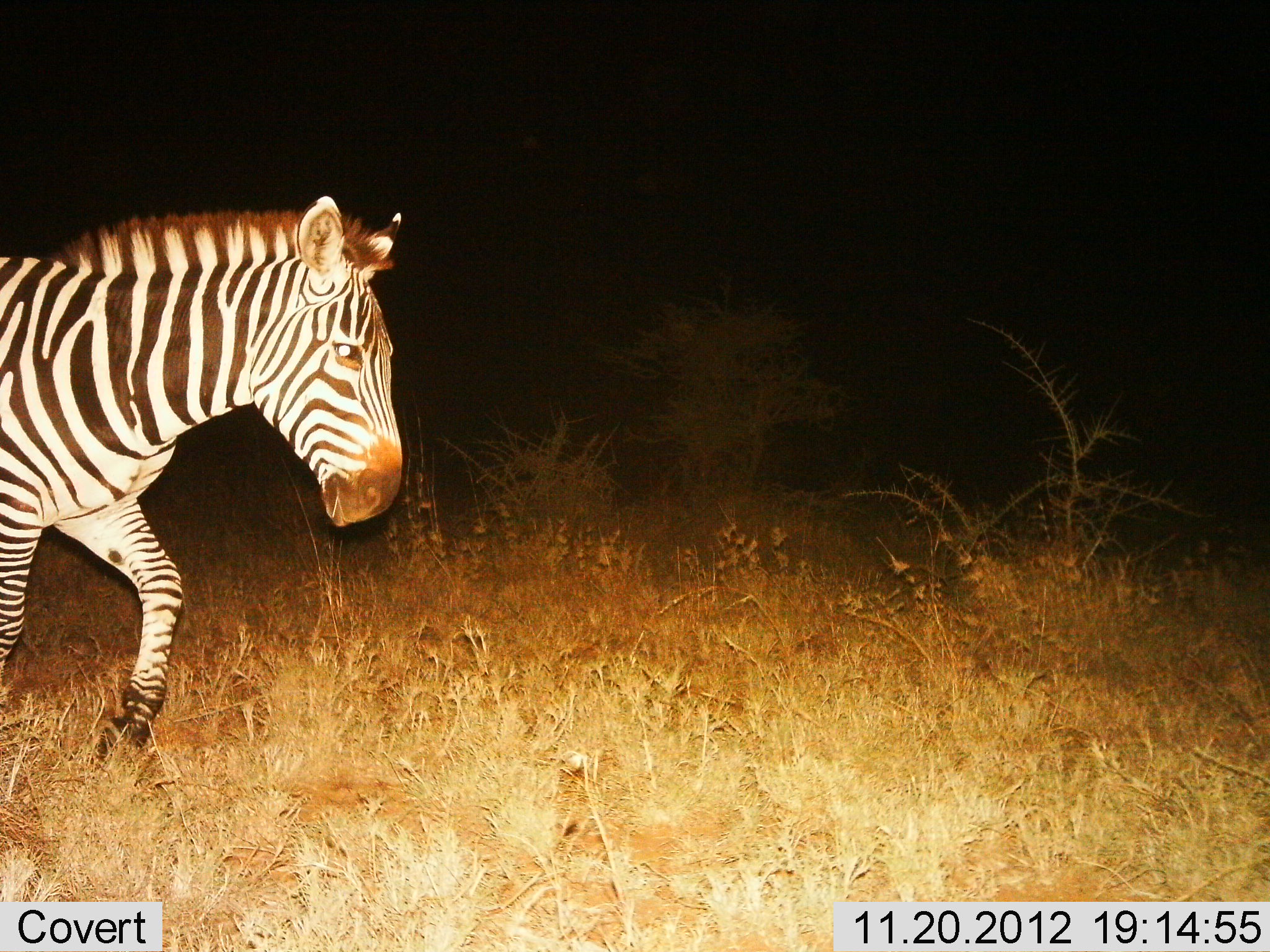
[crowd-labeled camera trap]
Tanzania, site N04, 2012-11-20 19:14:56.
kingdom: Animalia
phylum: Chordata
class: Mammalia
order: Perissodactyla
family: Equidae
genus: Equus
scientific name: Equus quagga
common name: plains zebra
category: zebra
Zebra (plains zebra) (Equus quagga), count 1. Behavior (volunteer vote fractions): standing 0%, resting 0%, moving 100%, interacting 0%. Young present (vote fraction): 0%. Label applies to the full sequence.